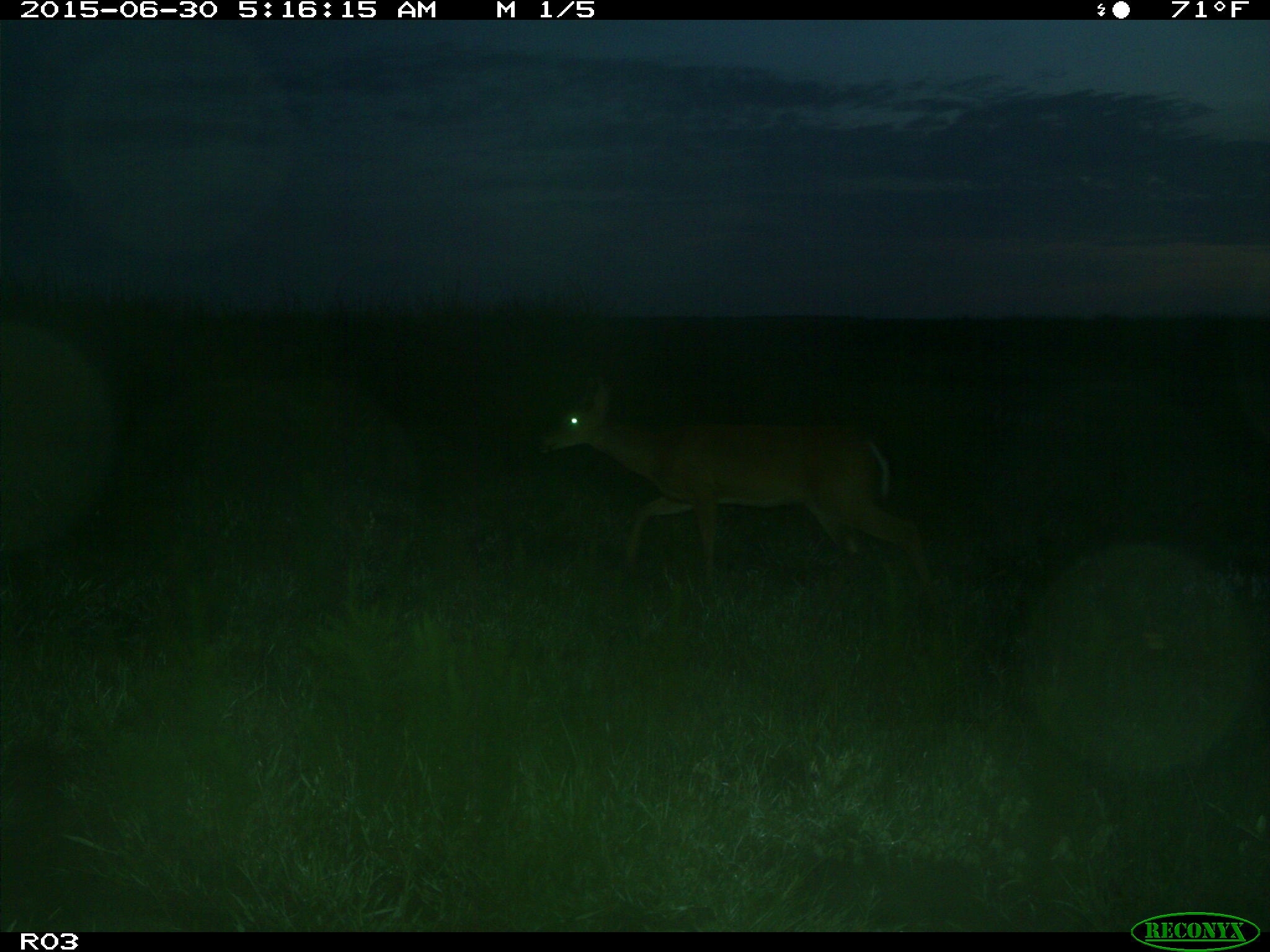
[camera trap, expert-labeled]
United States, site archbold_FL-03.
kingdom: Animalia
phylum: Chordata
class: Mammalia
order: Artiodactyla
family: Cervidae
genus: Odocoileus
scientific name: Odocoileus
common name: deer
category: unidentified deer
Unidentified deer (deer) (Odocoileus).